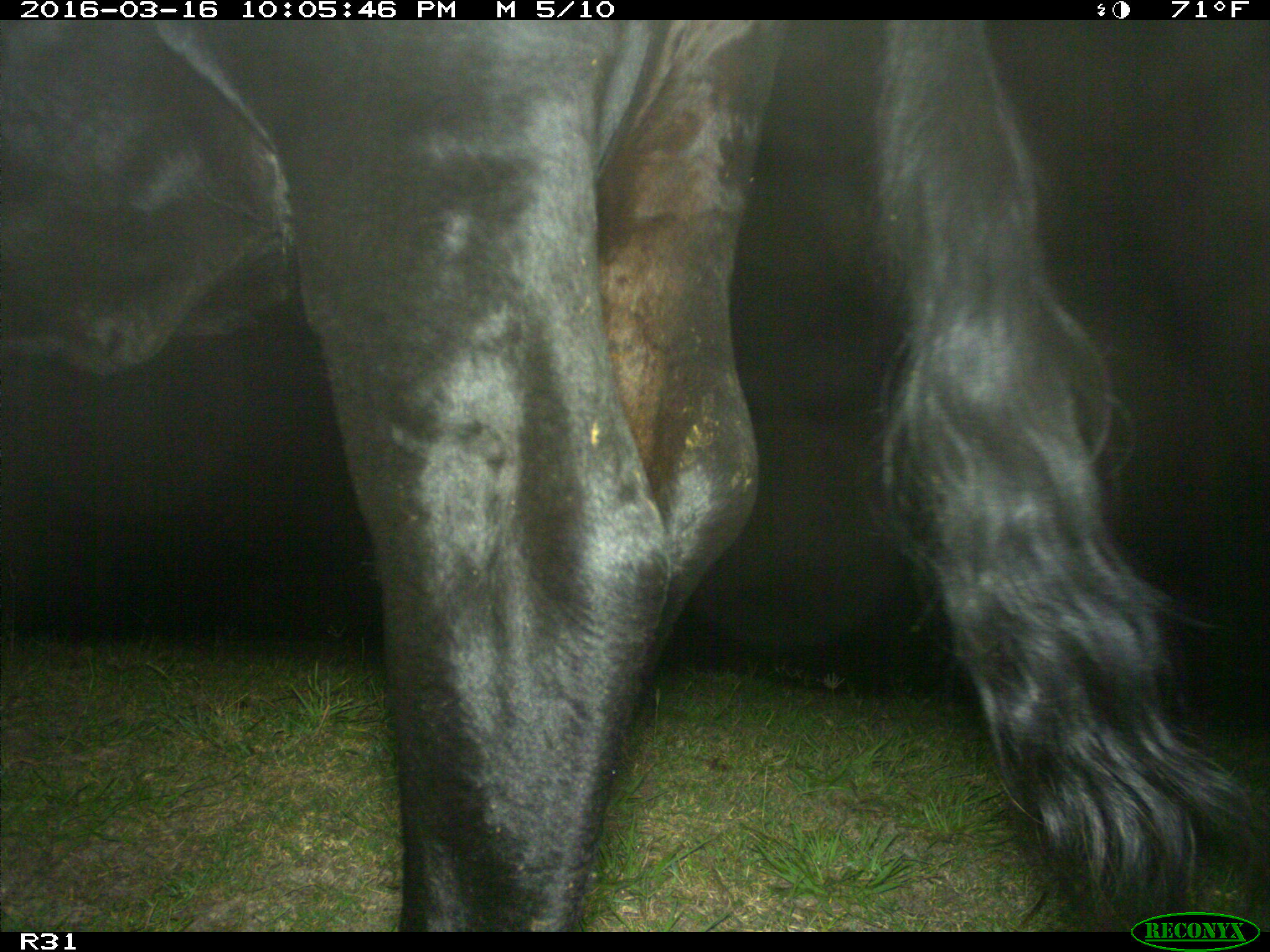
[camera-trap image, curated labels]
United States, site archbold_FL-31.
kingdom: Animalia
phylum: Chordata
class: Mammalia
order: Artiodactyla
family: Bovidae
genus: Bos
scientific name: Bos taurus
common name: domestic cow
Bos taurus (domestic cow).